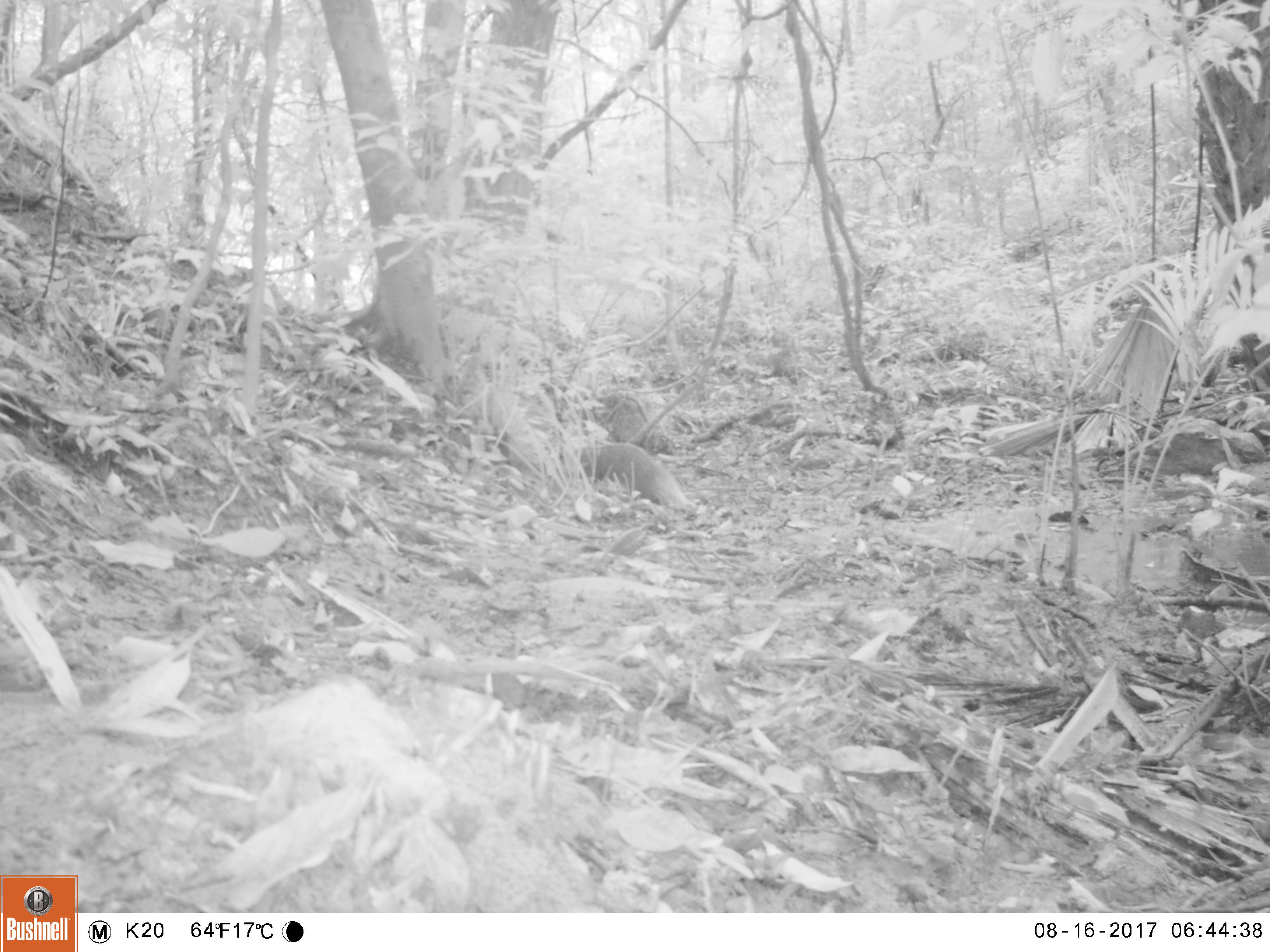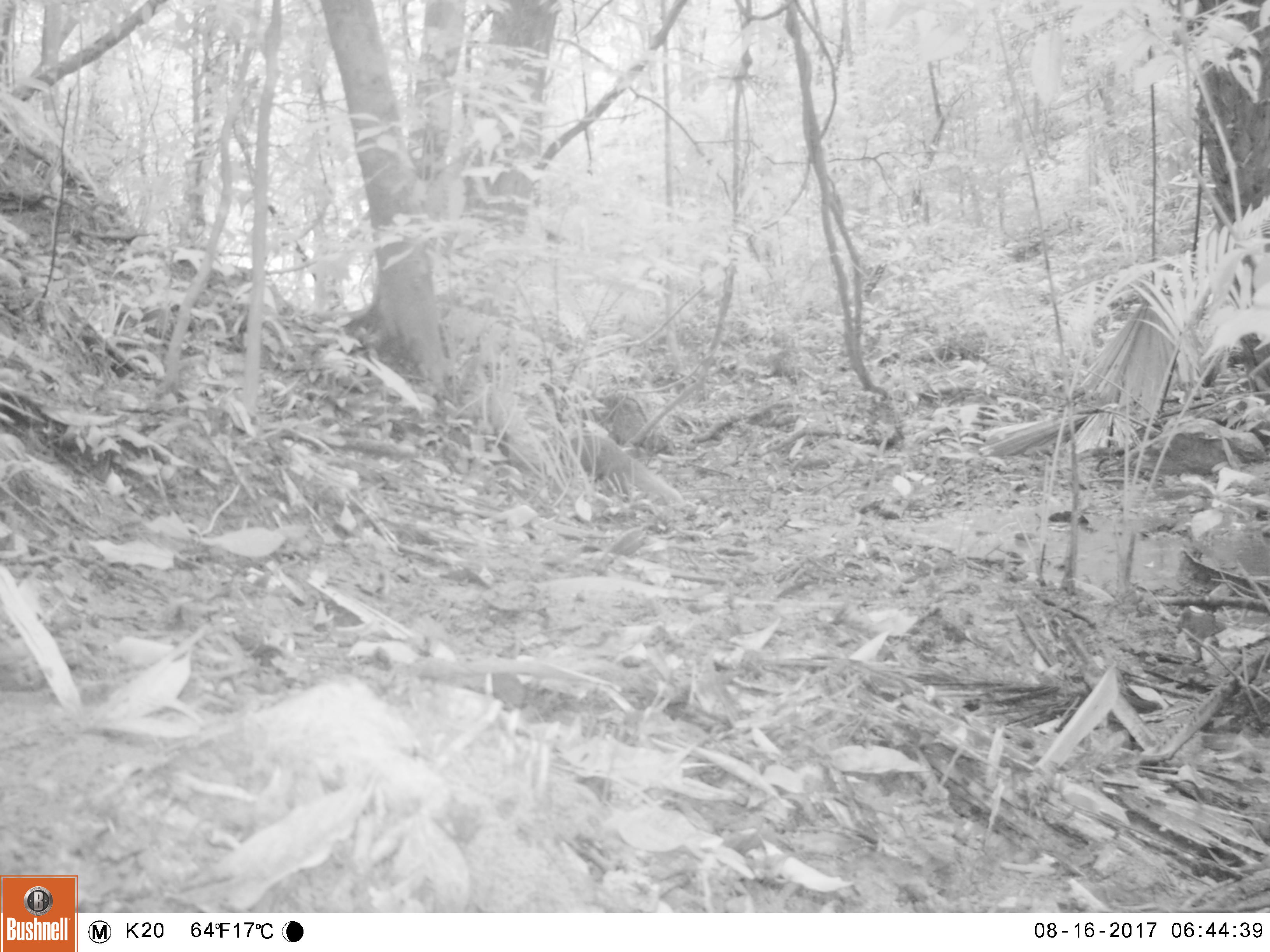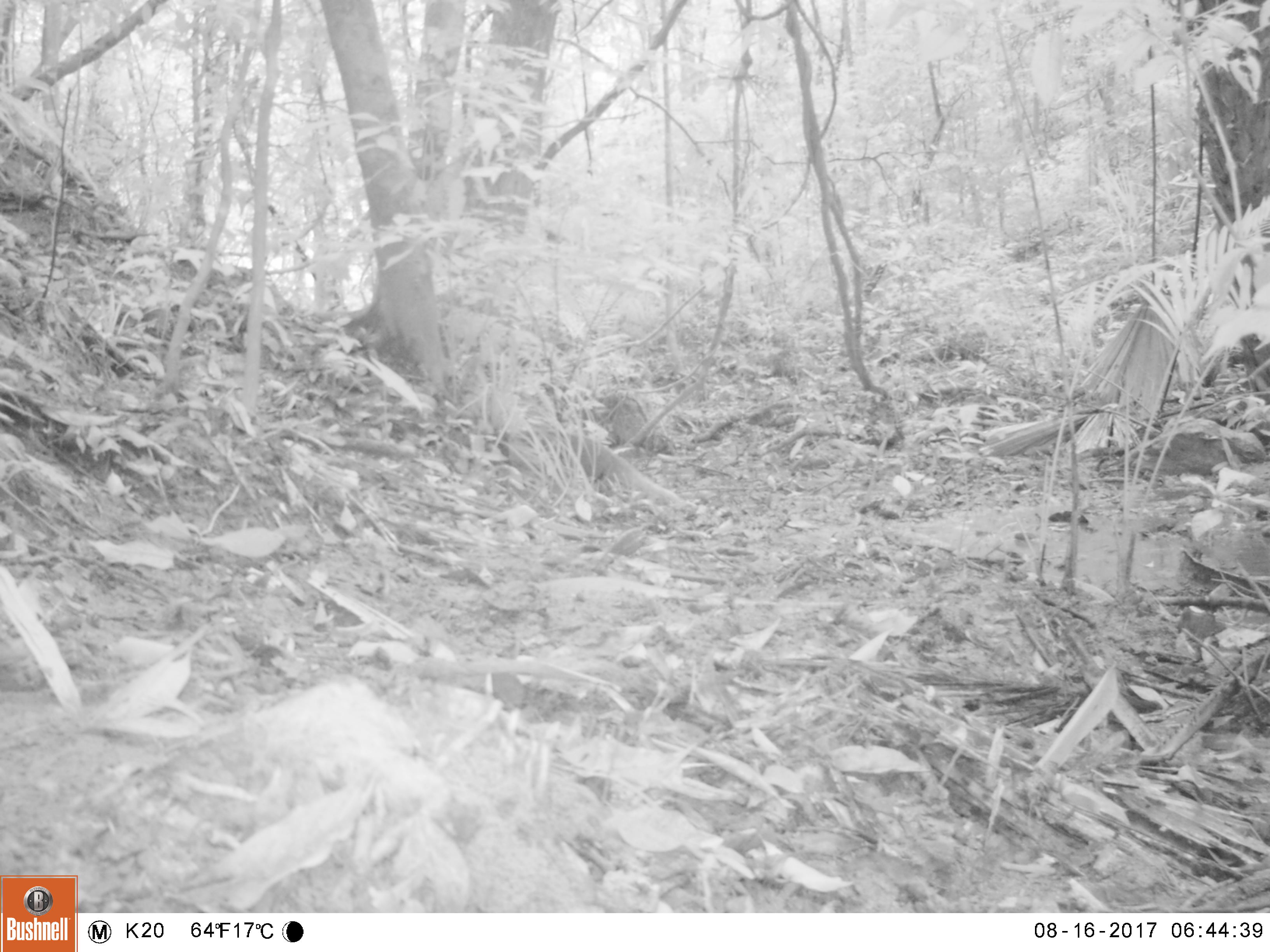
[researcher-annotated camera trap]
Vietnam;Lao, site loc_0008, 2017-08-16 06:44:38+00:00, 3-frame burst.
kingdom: Animalia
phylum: Chordata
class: Mammalia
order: Carnivora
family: Herpestidae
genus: Urva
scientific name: Urva urva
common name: crab-eating mongoose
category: crab eating mongoose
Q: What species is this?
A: Crab eating mongoose (crab-eating mongoose) (Urva urva).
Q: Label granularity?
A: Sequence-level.